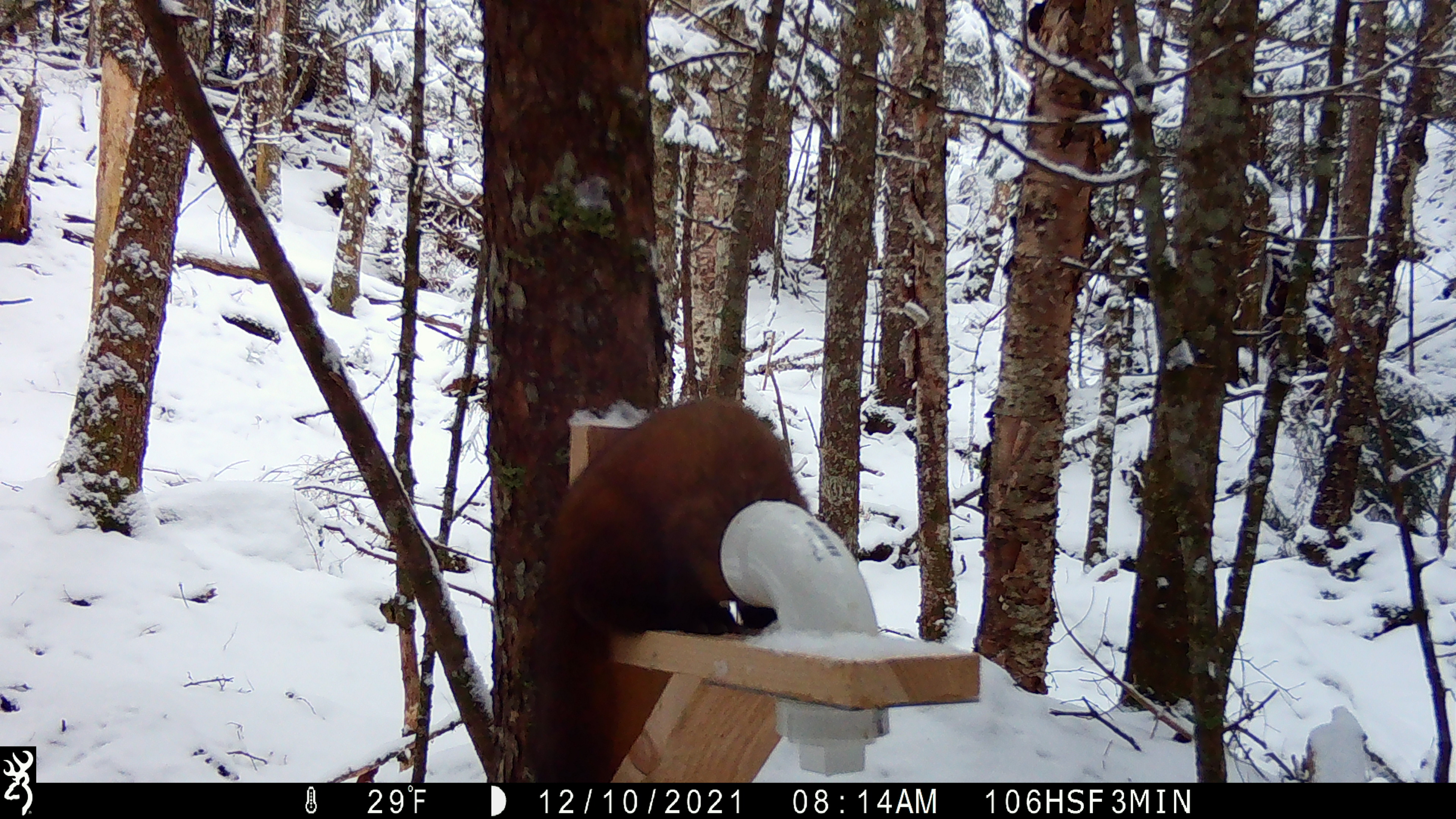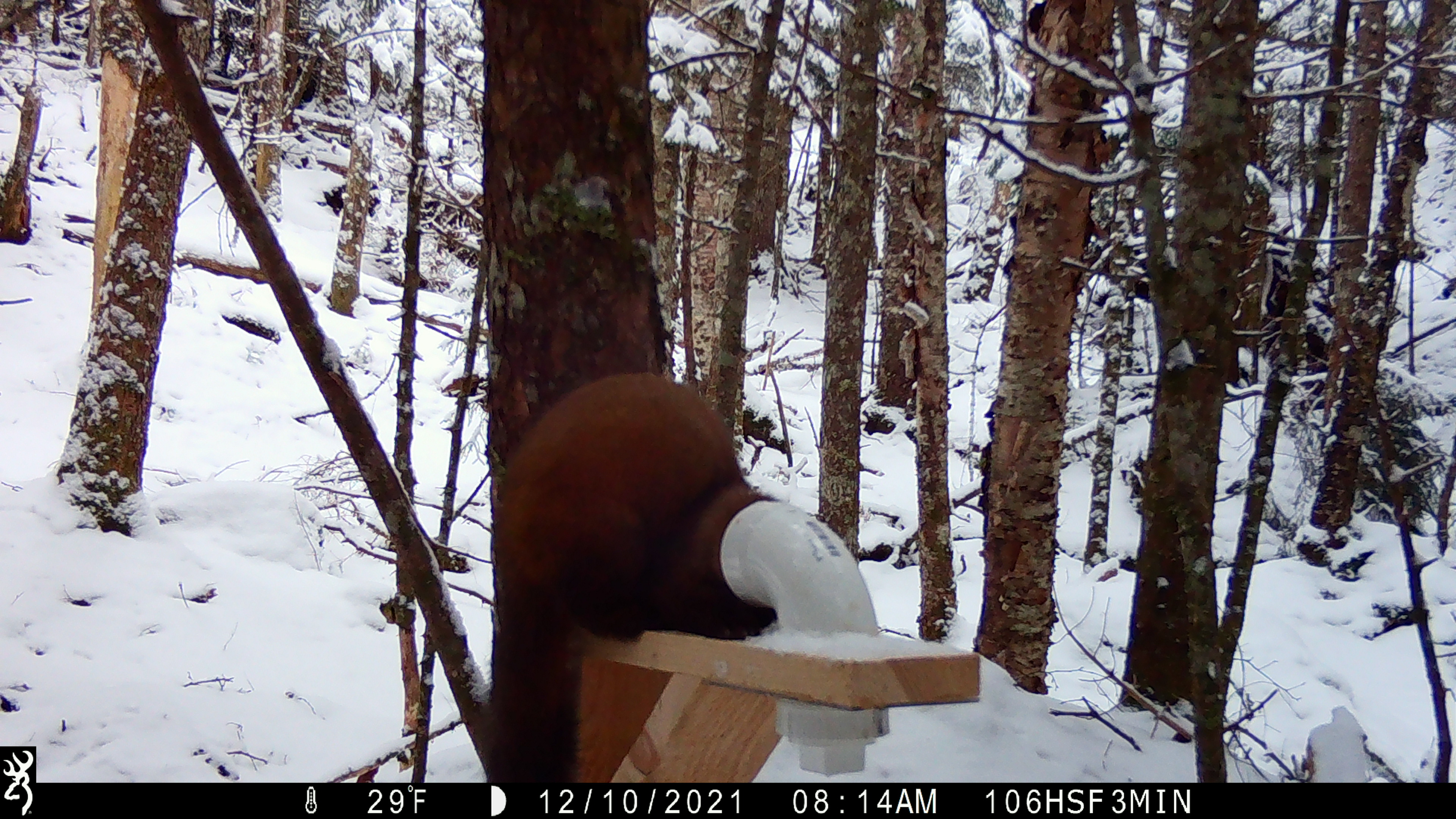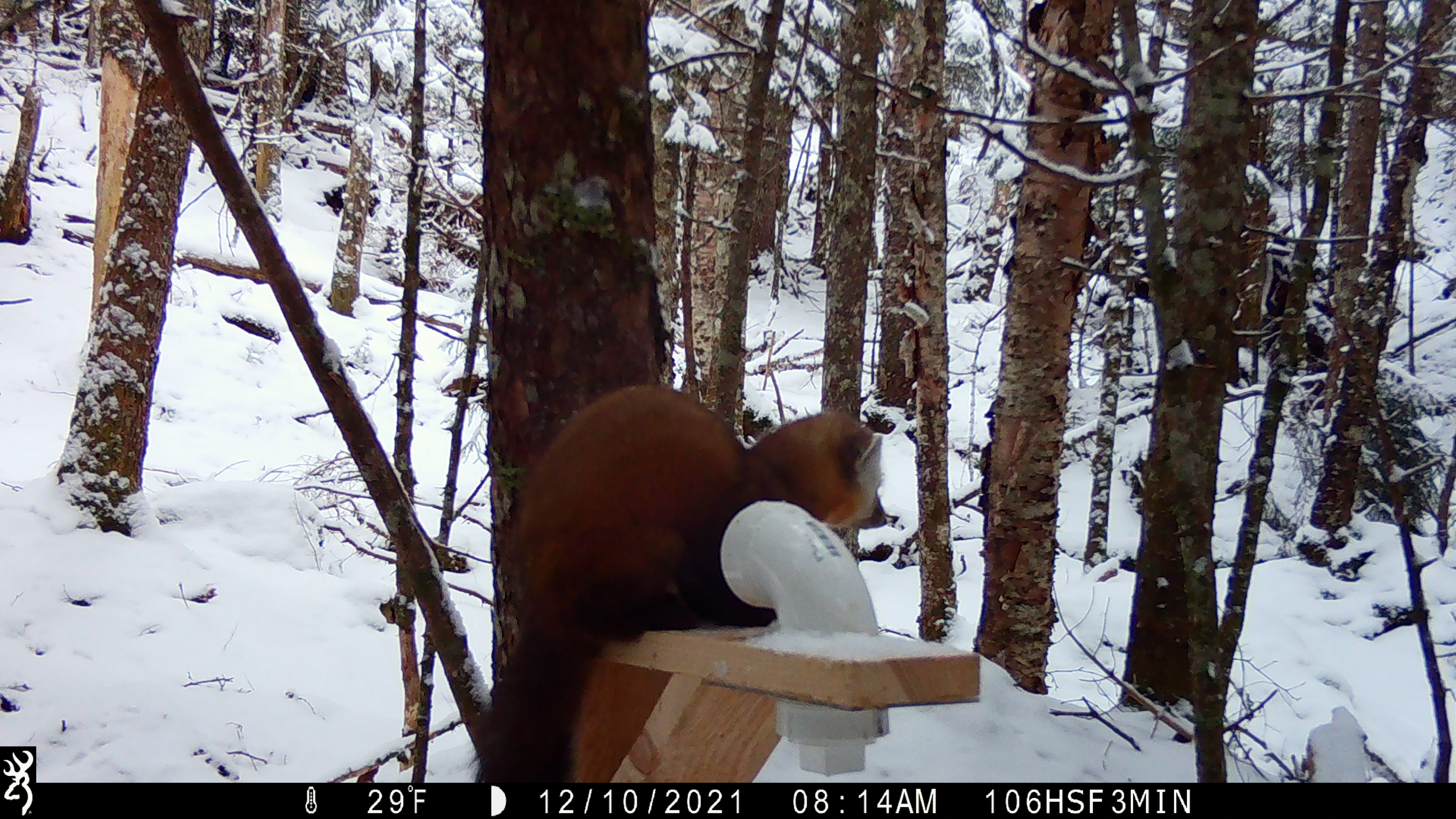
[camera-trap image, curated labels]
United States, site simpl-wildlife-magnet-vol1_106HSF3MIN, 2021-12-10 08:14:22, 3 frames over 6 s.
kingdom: Animalia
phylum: Chordata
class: Mammalia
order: Carnivora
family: Mustelidae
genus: Martes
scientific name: Martes americana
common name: american marten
American marten (Martes americana).